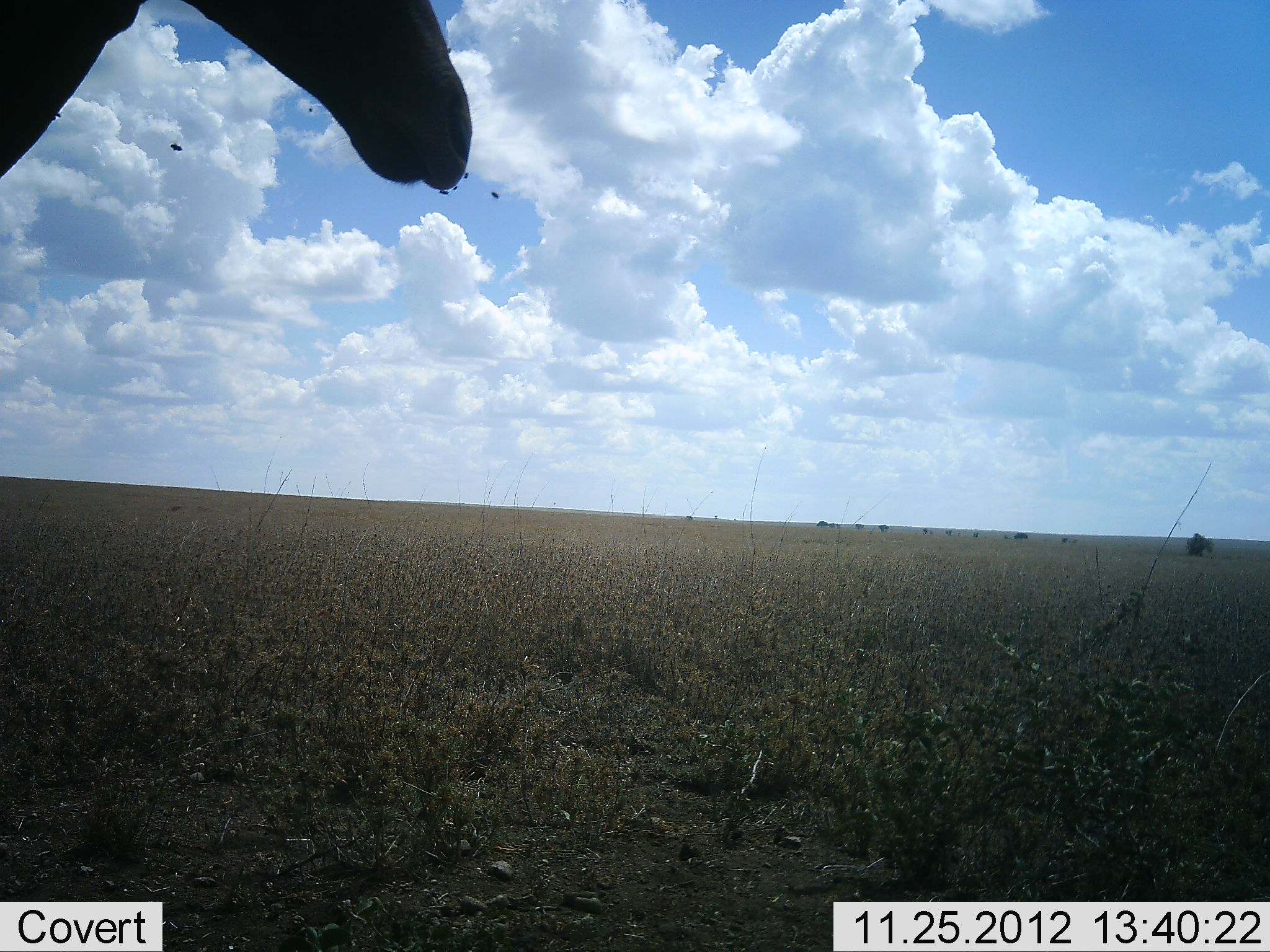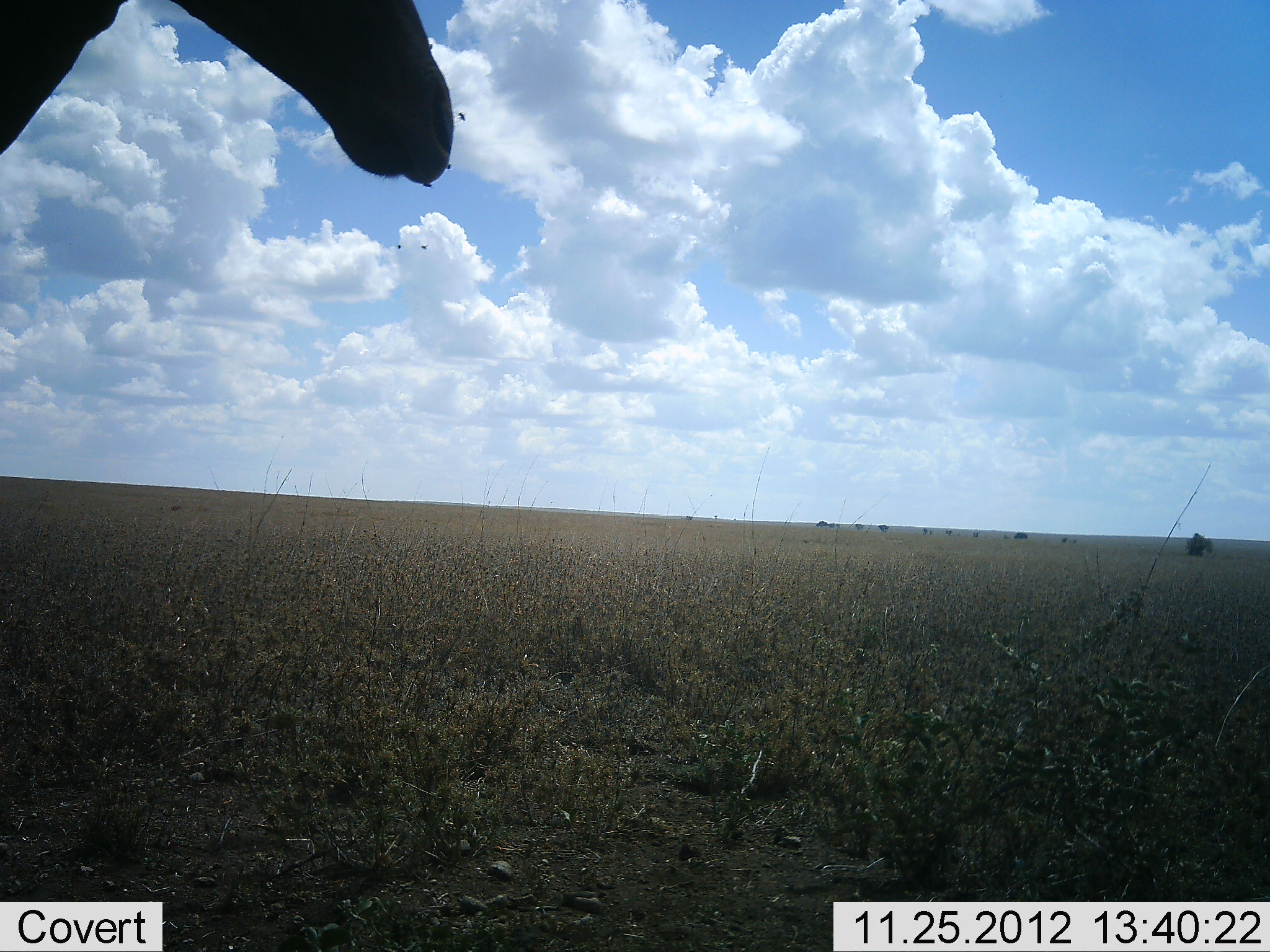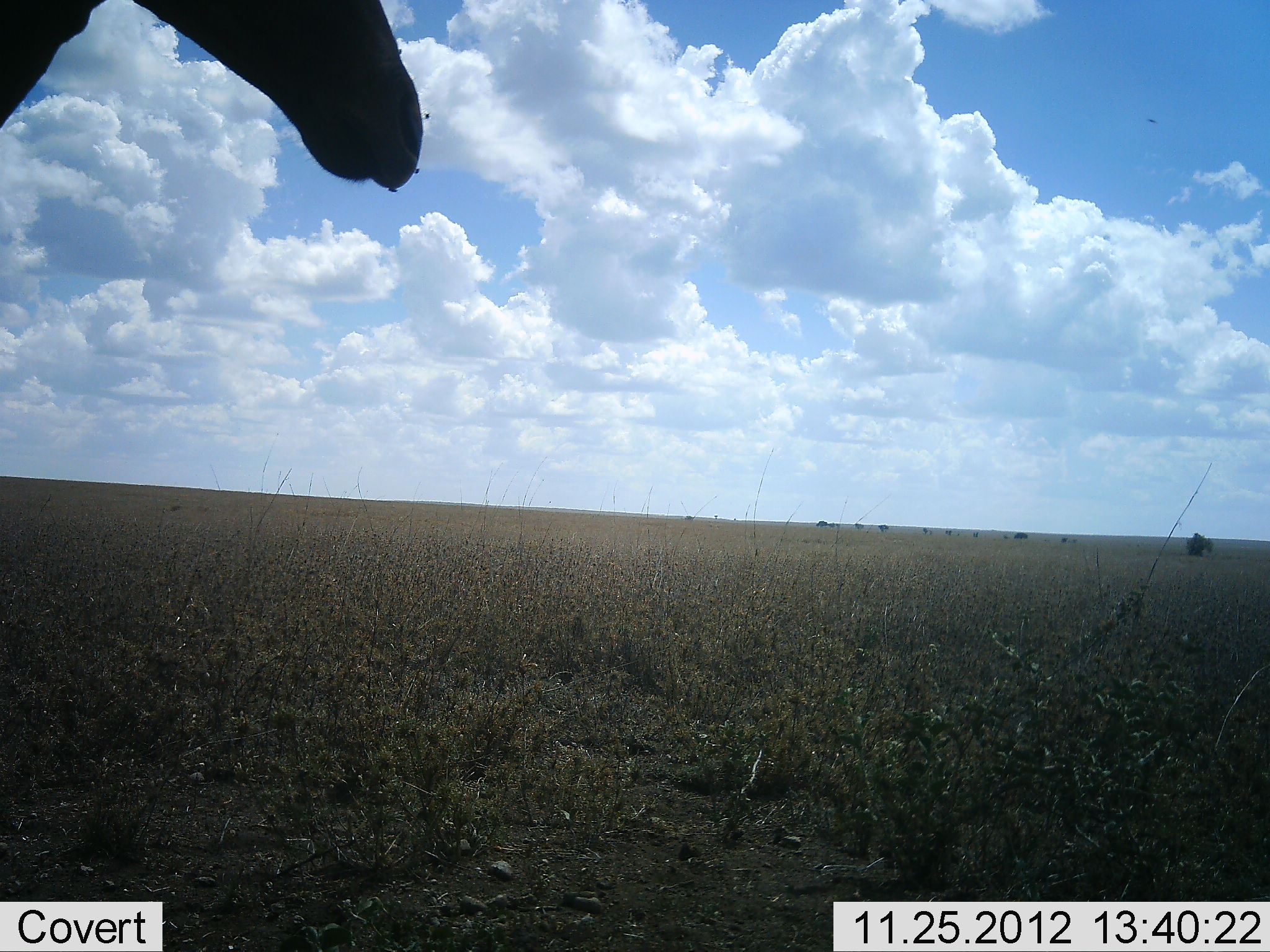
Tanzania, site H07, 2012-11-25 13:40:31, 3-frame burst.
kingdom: Animalia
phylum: Chordata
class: Mammalia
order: Artiodactyla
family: Bovidae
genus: Alcelaphus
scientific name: Alcelaphus buselaphus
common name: hartebeest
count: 1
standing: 100%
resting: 0%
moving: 0%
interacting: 0%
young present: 0%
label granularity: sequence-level